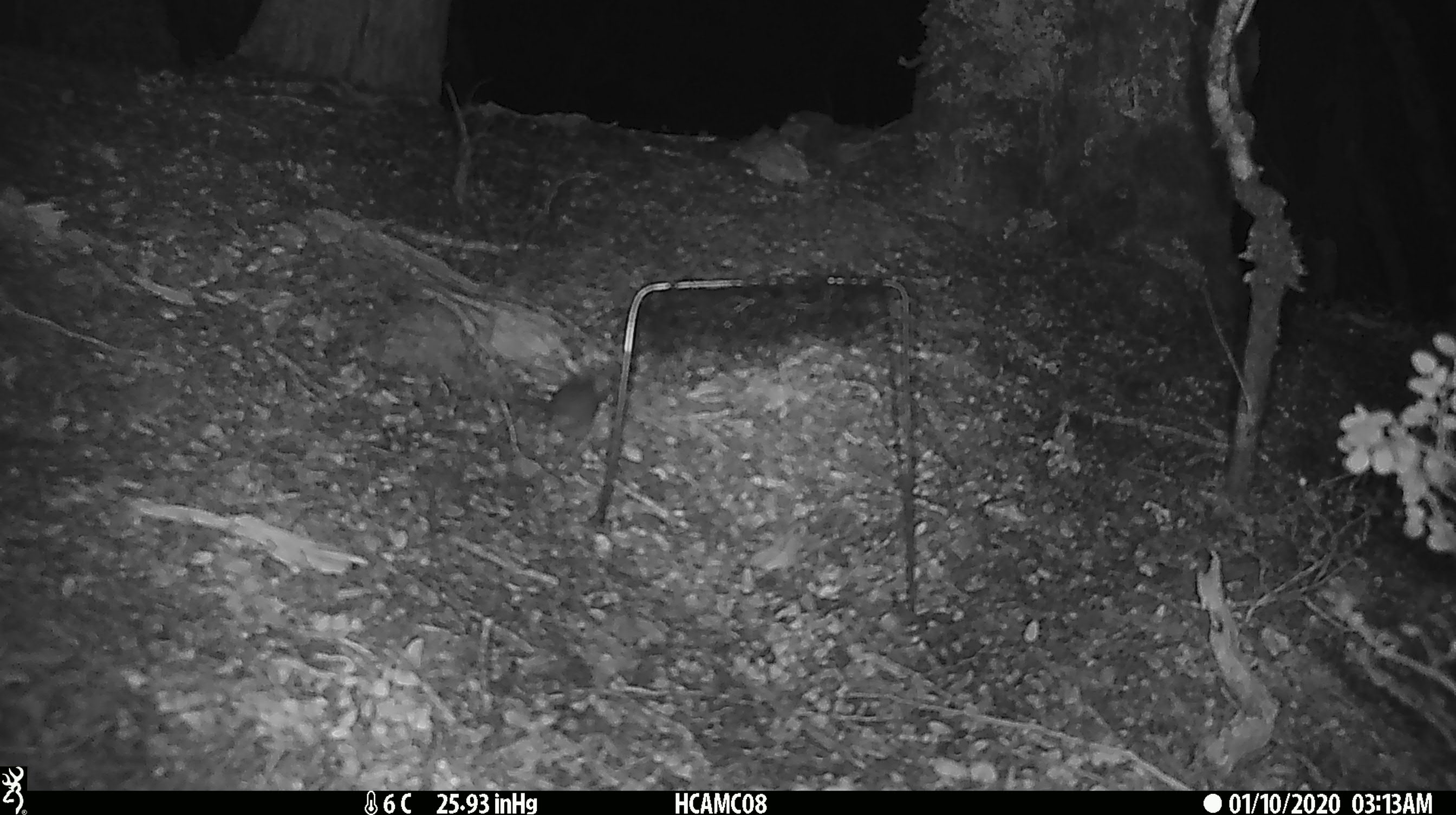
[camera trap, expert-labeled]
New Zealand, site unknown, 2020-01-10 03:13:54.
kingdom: Animalia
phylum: Chordata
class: Mammalia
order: Rodentia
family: Muridae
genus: Mus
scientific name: Mus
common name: mouse